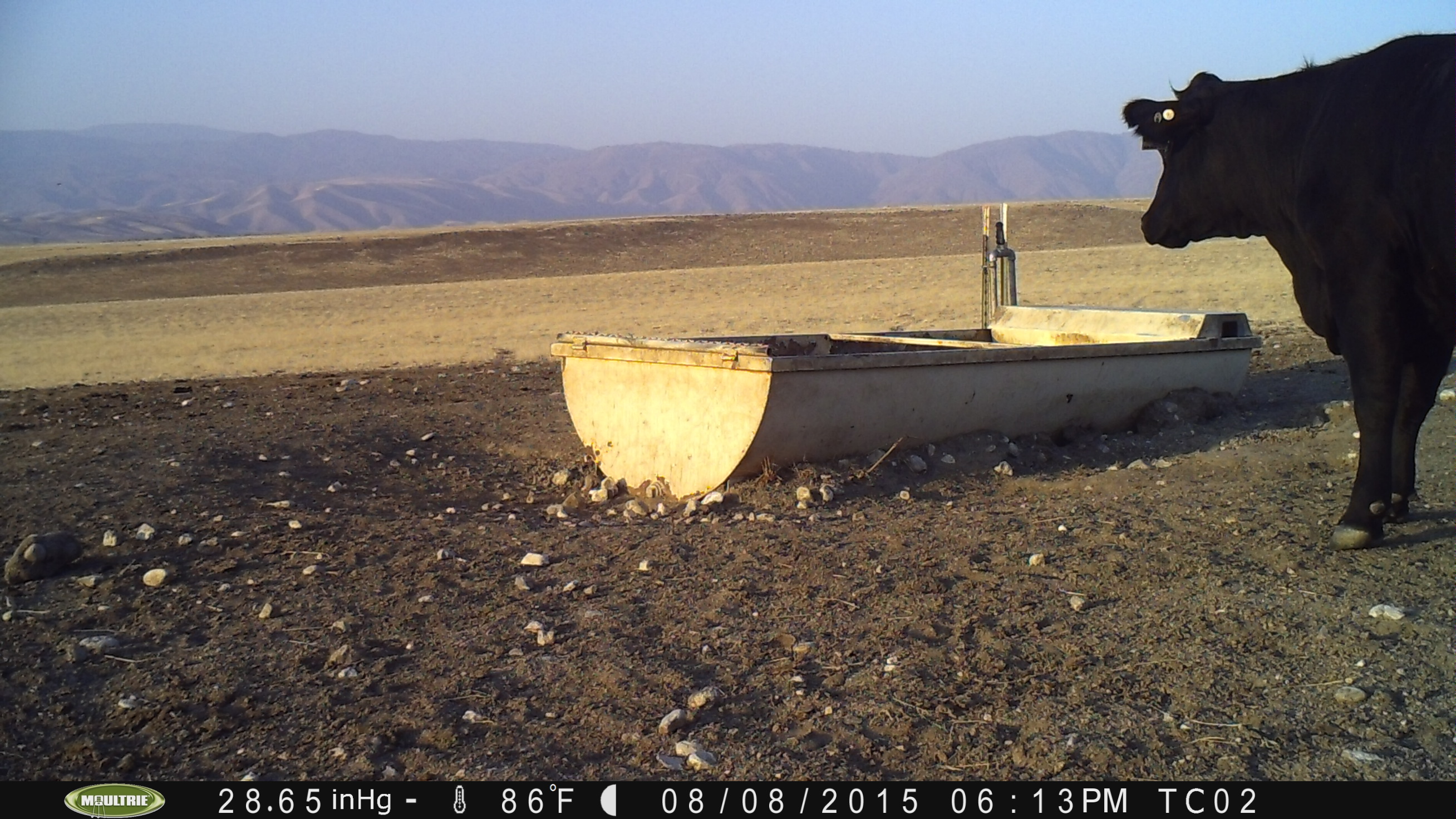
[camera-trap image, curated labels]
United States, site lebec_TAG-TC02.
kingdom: Animalia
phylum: Chordata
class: Mammalia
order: Artiodactyla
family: Bovidae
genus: Bos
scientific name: Bos taurus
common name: domestic cow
Bos taurus (domestic cow).